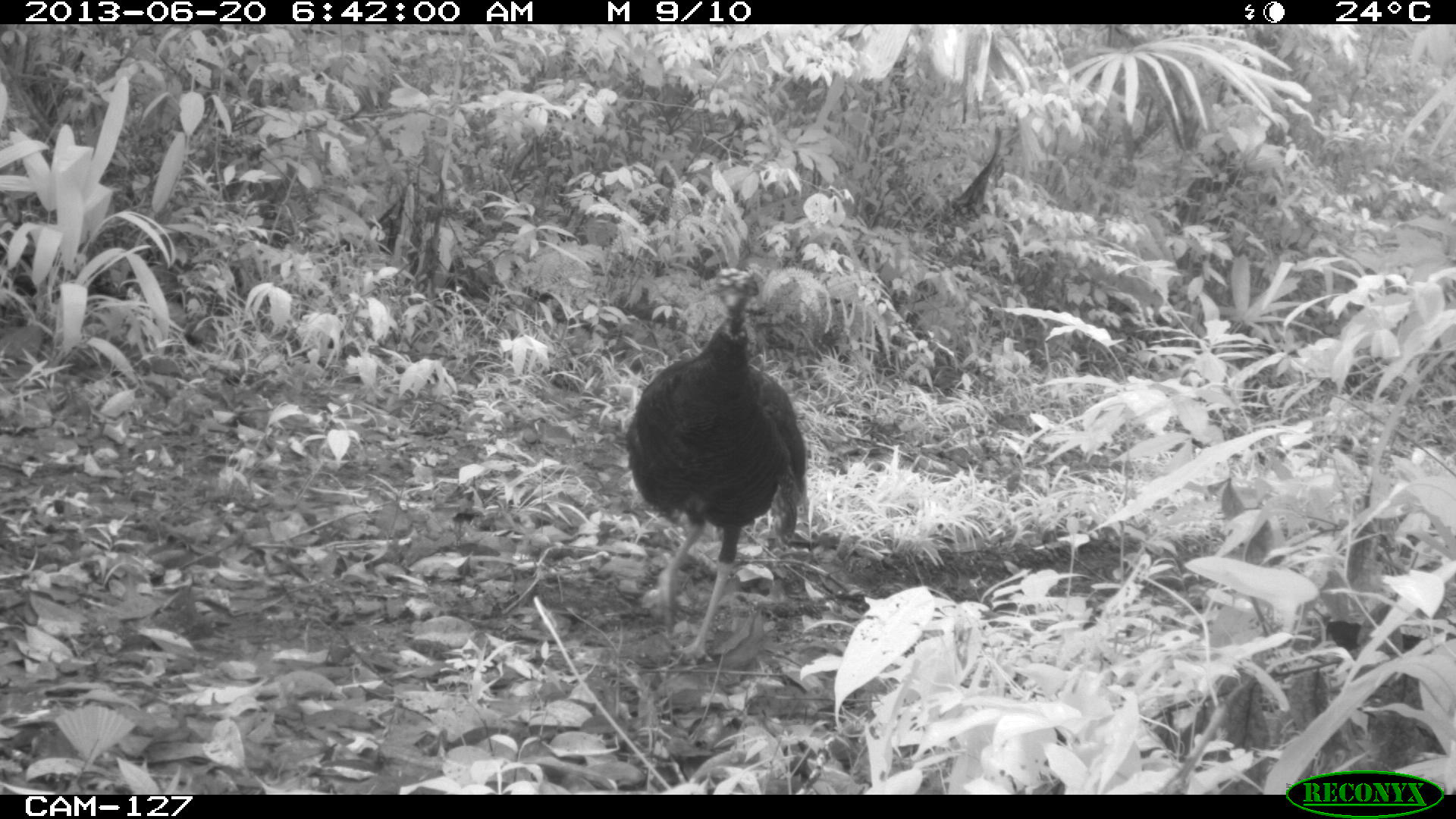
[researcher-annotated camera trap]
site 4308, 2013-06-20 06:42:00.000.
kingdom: Animalia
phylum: Chordata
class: Aves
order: Galliformes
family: Phasianidae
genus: Meleagris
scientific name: Meleagris ocellata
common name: ocellated turkey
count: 1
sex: female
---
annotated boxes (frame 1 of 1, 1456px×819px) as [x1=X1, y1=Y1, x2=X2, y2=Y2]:
meleagris ocellata: [x1=621, y1=265, x2=808, y2=662]